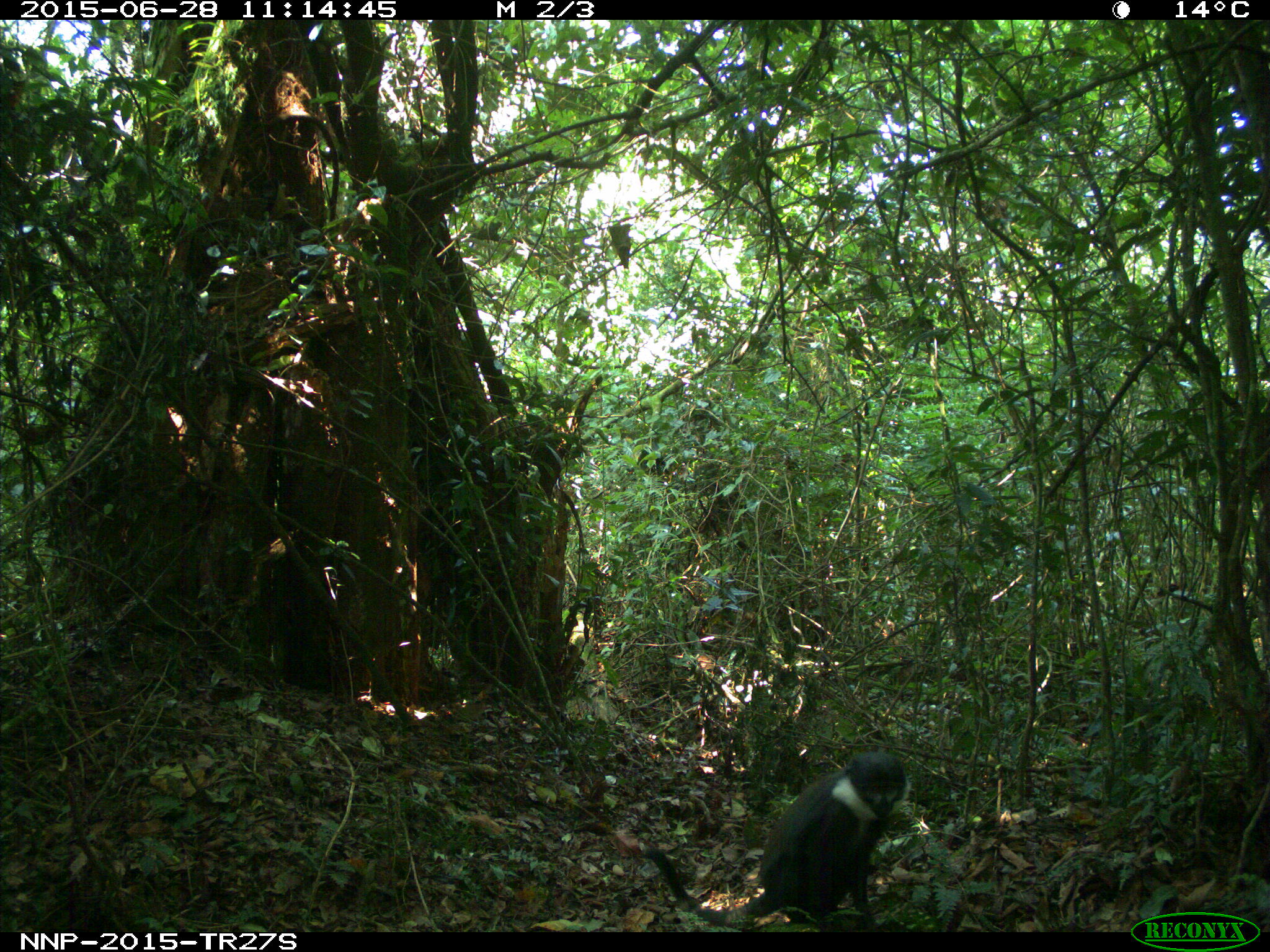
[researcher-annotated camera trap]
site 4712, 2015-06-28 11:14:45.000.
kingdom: Animalia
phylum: Chordata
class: Mammalia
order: Primates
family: Cercopithecidae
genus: Allochrocebus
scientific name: Allochrocebus lhoesti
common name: l'hoest's monkey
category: cercopithecus lhoesti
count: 1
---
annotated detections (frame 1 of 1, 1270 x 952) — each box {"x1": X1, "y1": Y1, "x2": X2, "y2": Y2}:
cercopithecus lhoesti: {"x1": 635, "y1": 748, "x2": 909, "y2": 932}